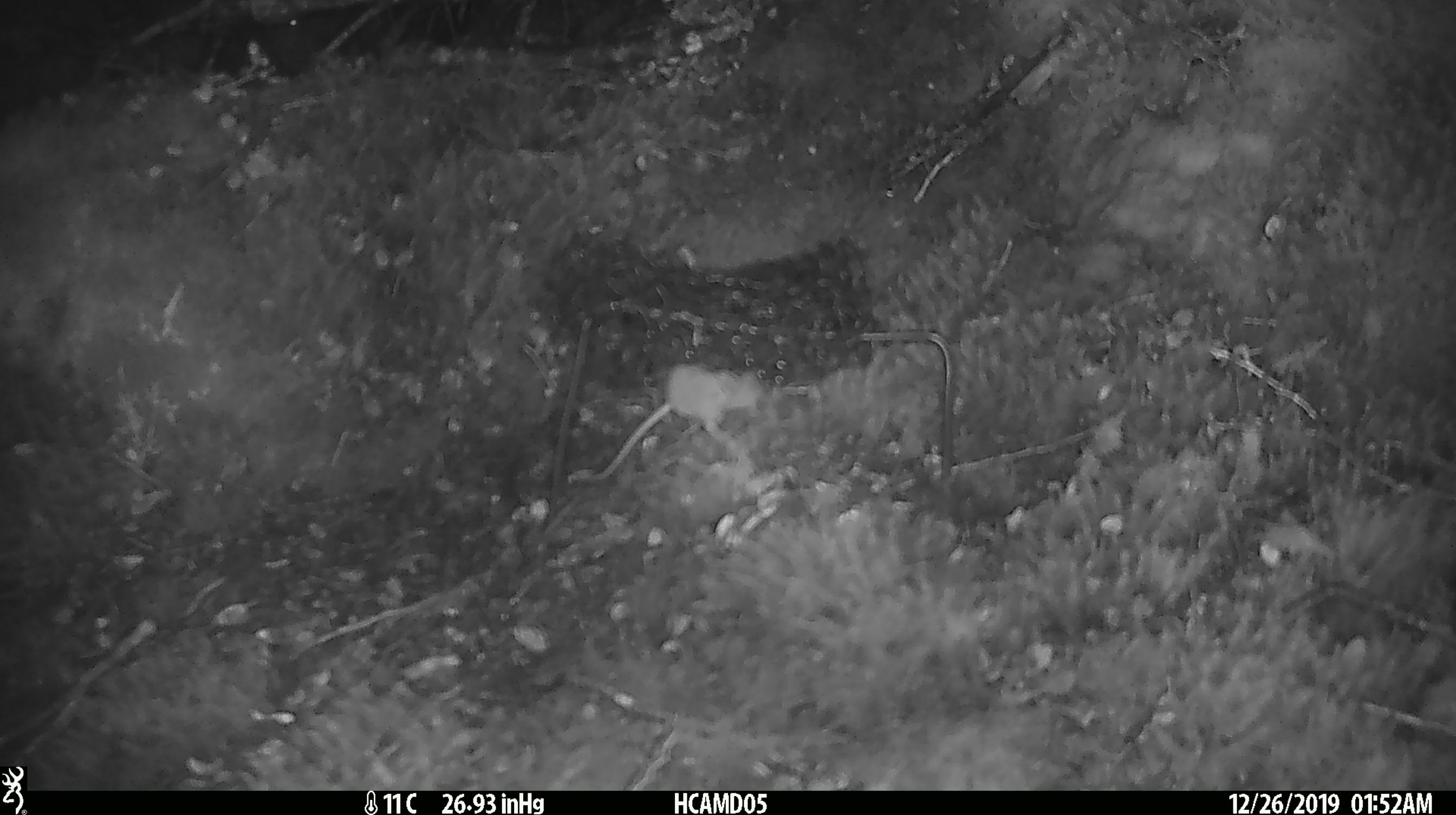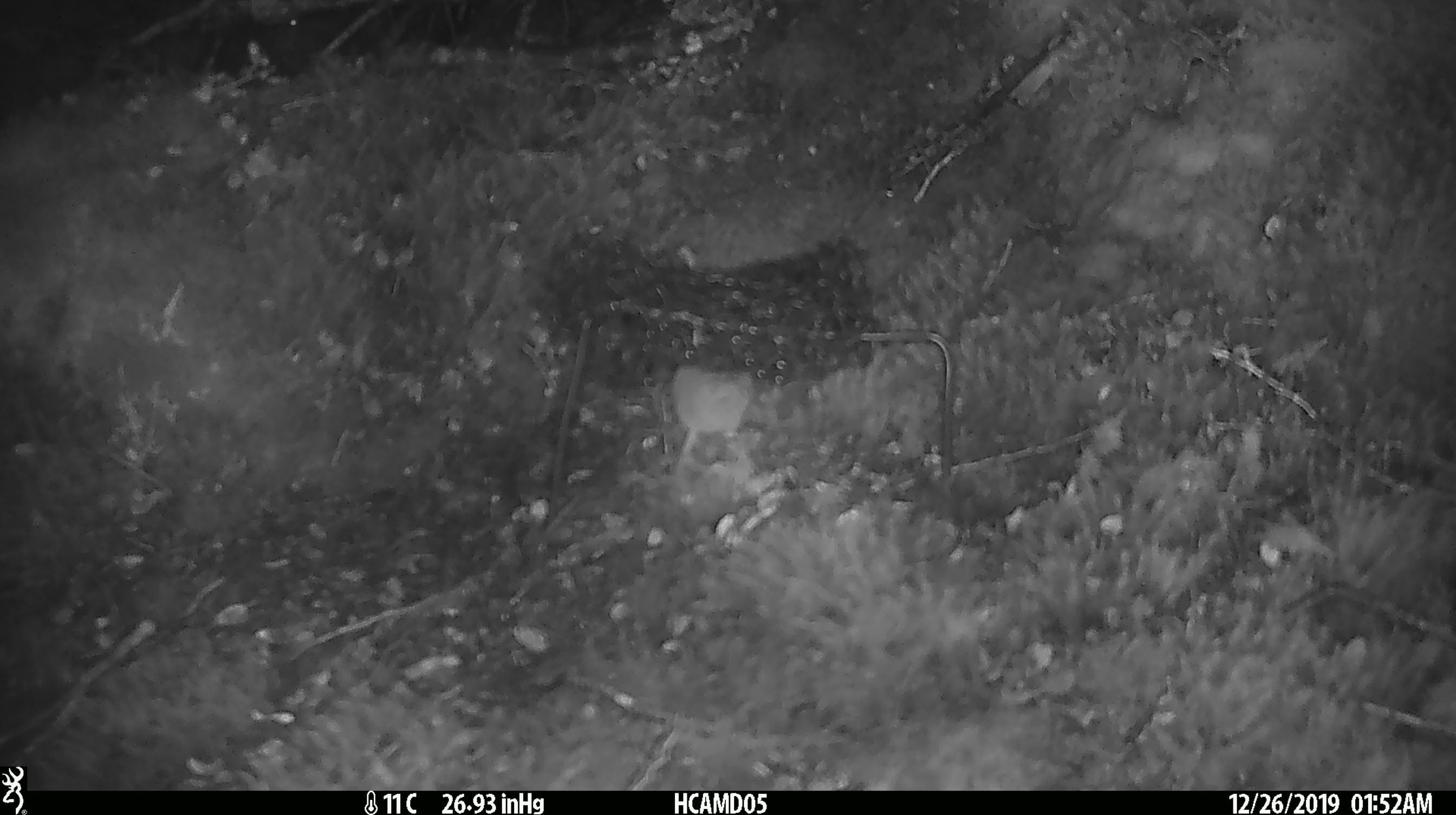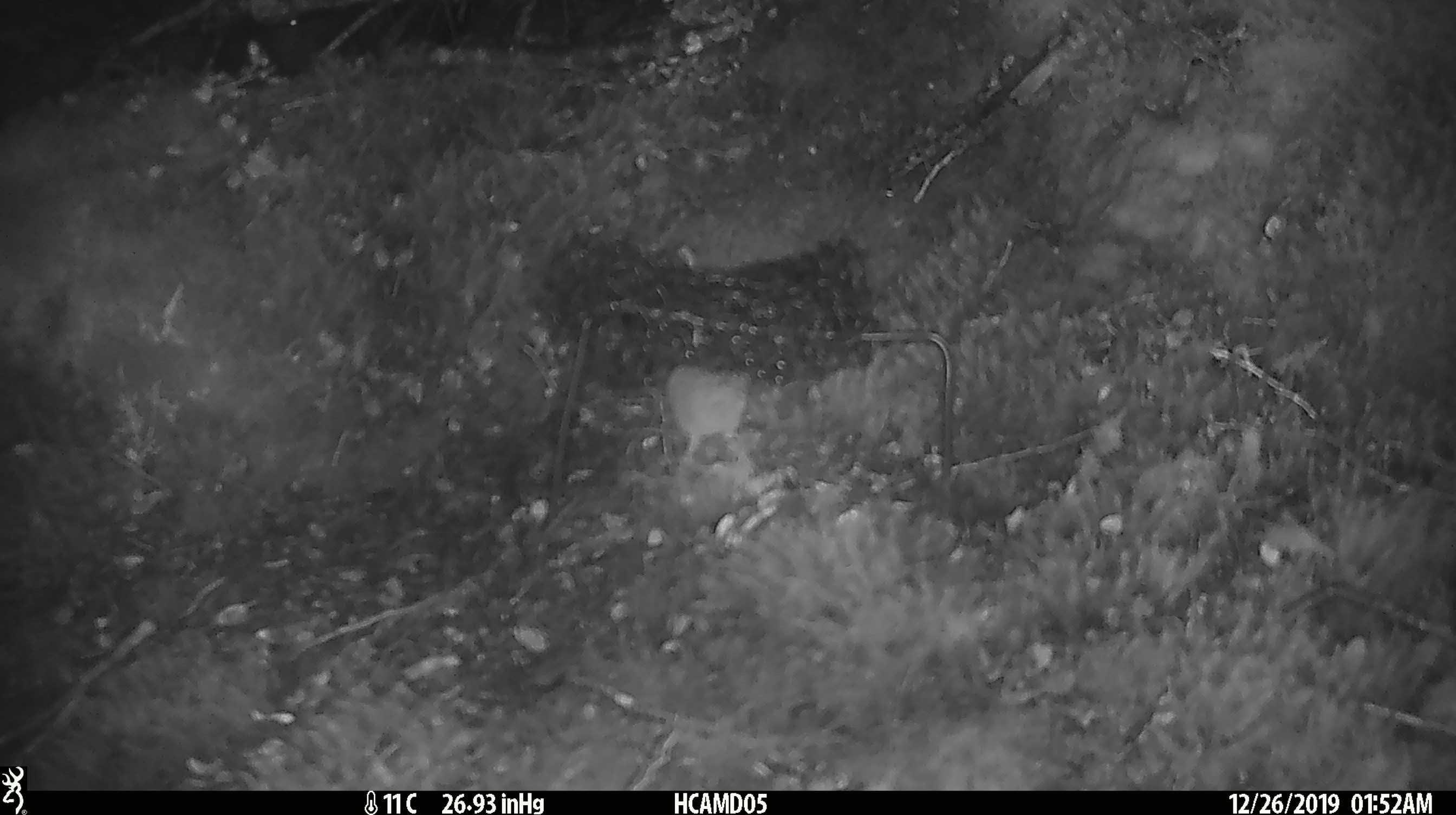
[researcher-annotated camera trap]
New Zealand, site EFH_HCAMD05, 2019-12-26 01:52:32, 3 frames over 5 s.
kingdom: Animalia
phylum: Chordata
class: Mammalia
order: Rodentia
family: Muridae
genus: Mus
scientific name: Mus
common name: mouse